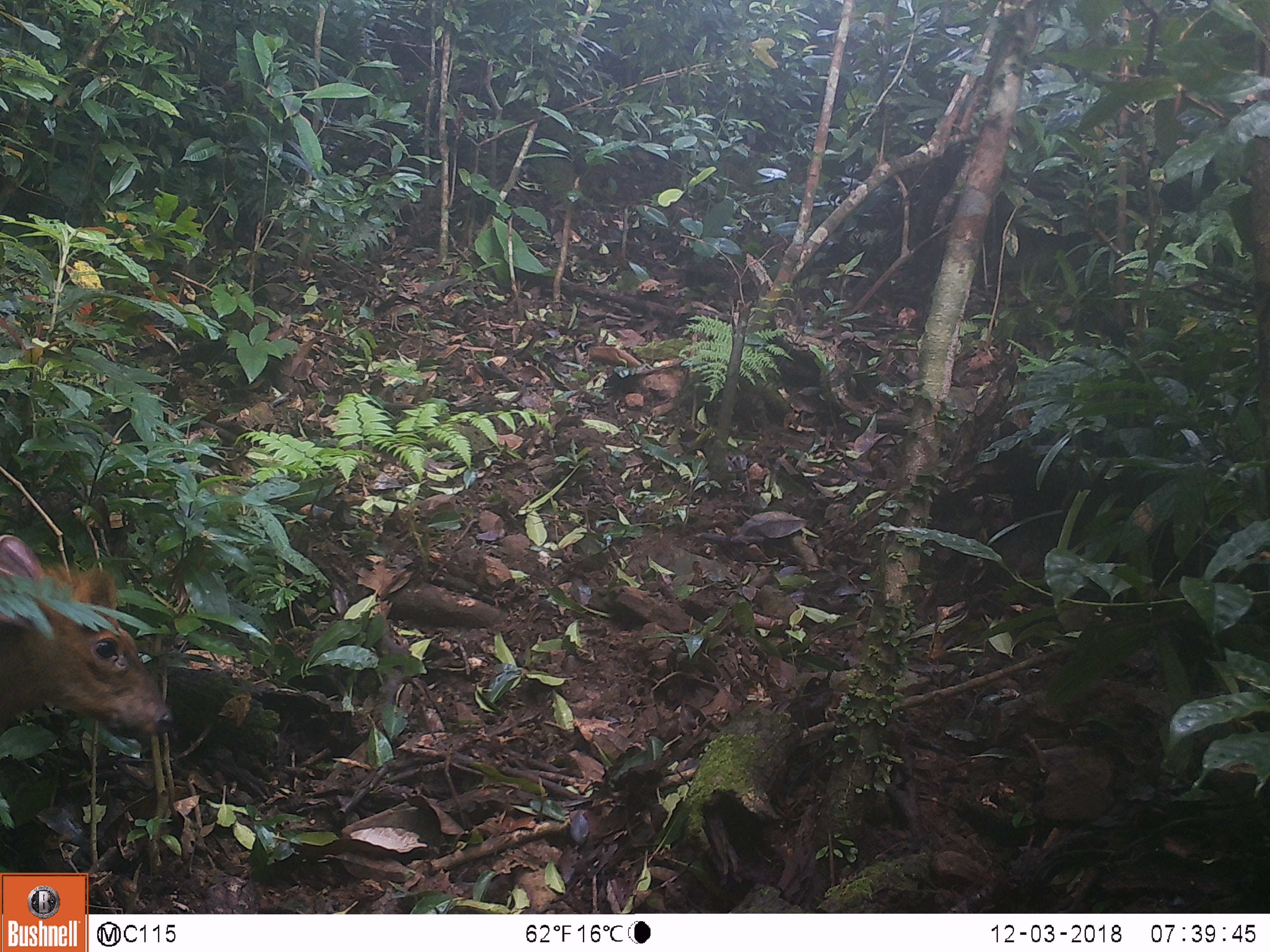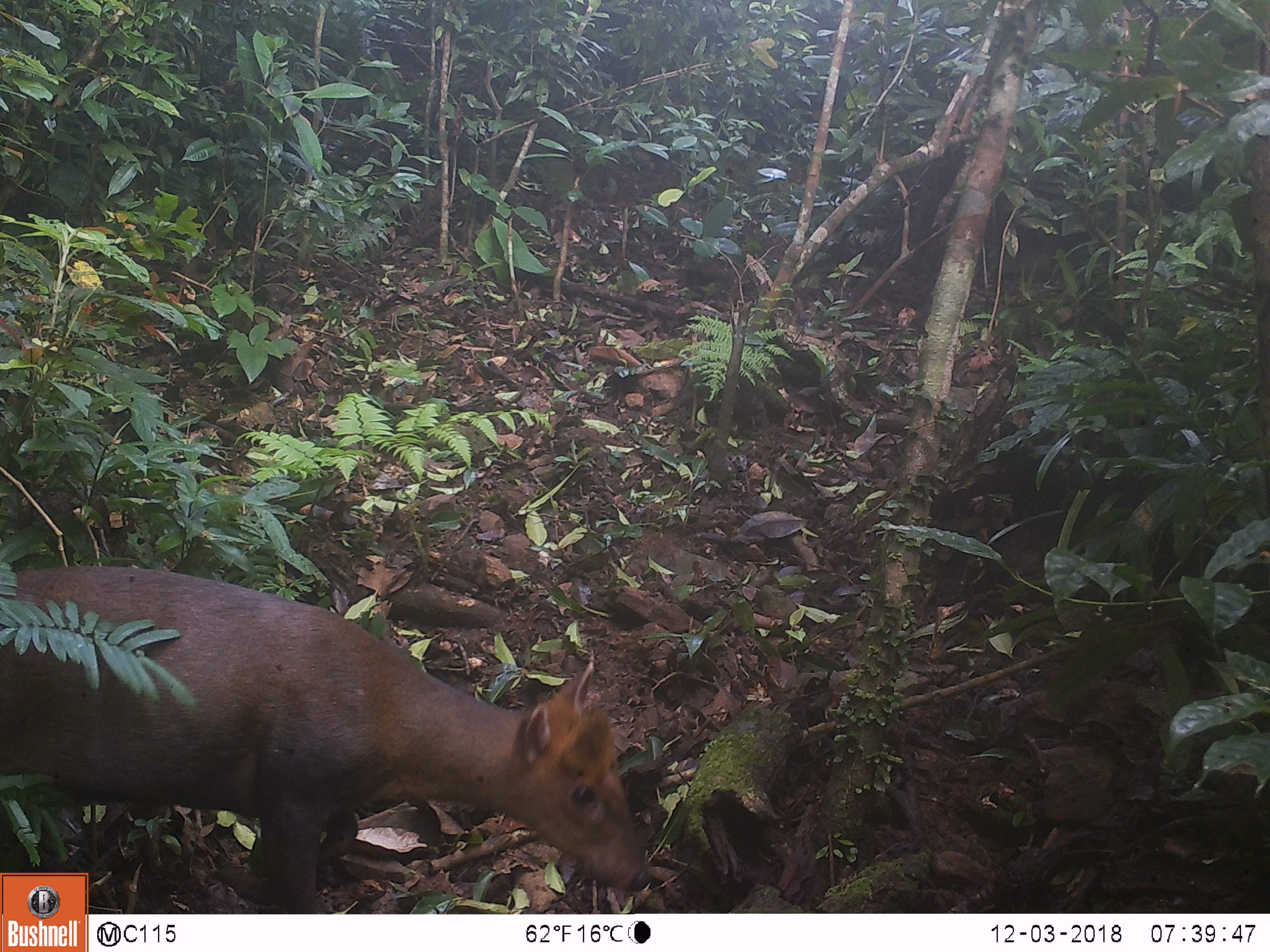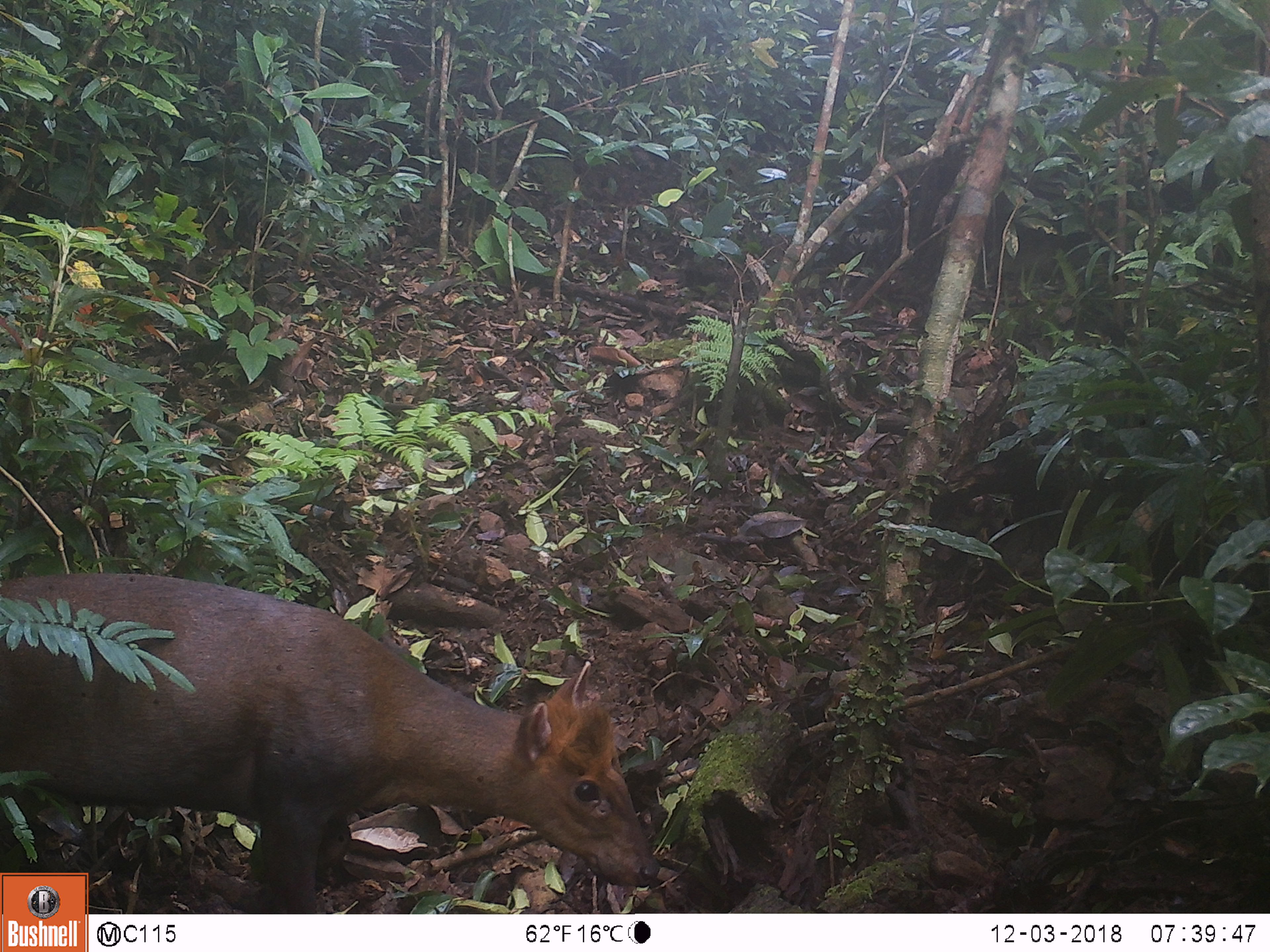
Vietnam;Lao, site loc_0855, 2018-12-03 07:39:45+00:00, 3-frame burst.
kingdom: Animalia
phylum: Chordata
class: Mammalia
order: Artiodactyla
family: Cervidae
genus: Muntiacus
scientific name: Muntiacus rooseveltorum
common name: roosevelt's muntjac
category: roosevelts muntjac group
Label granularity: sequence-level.